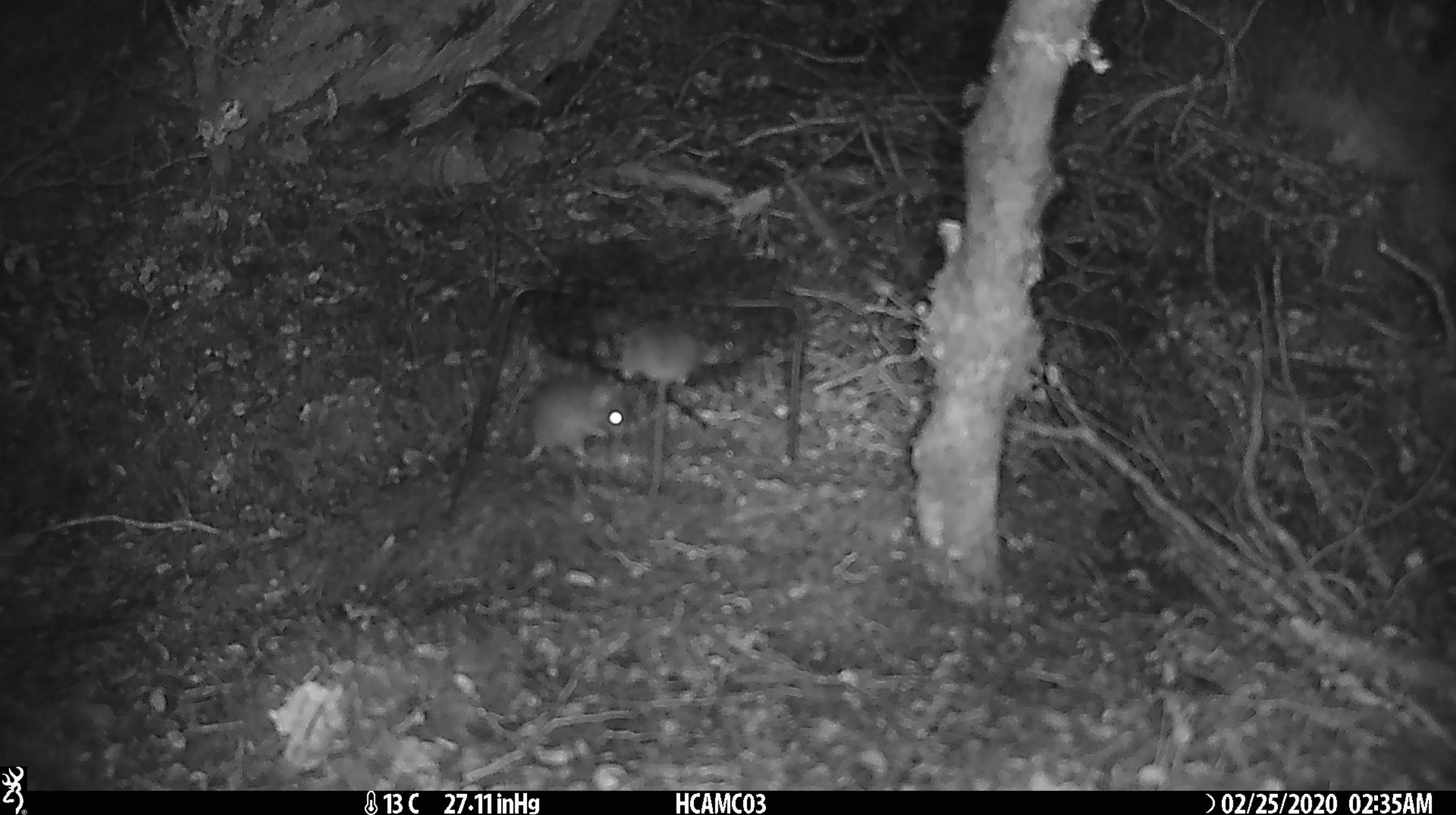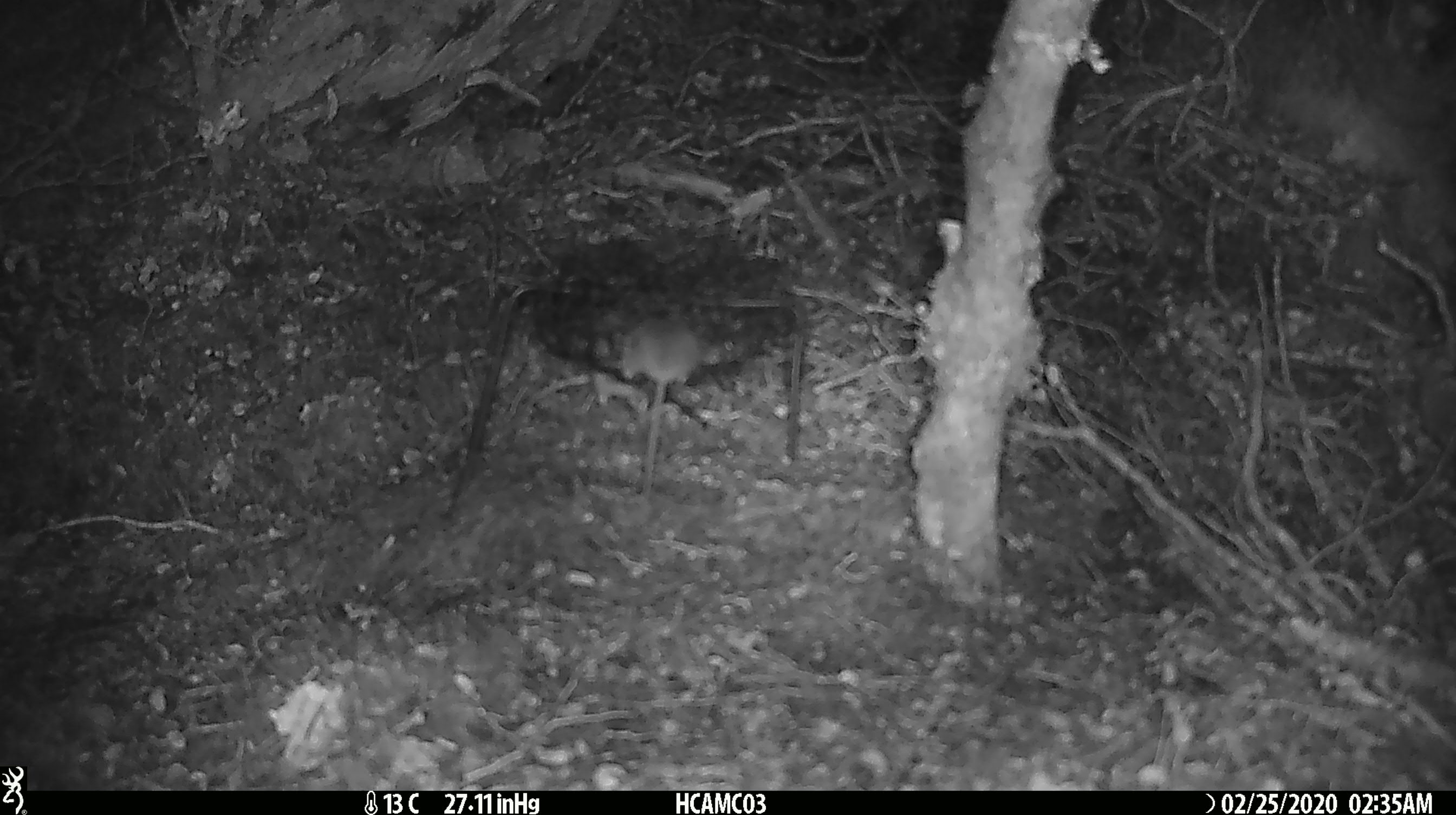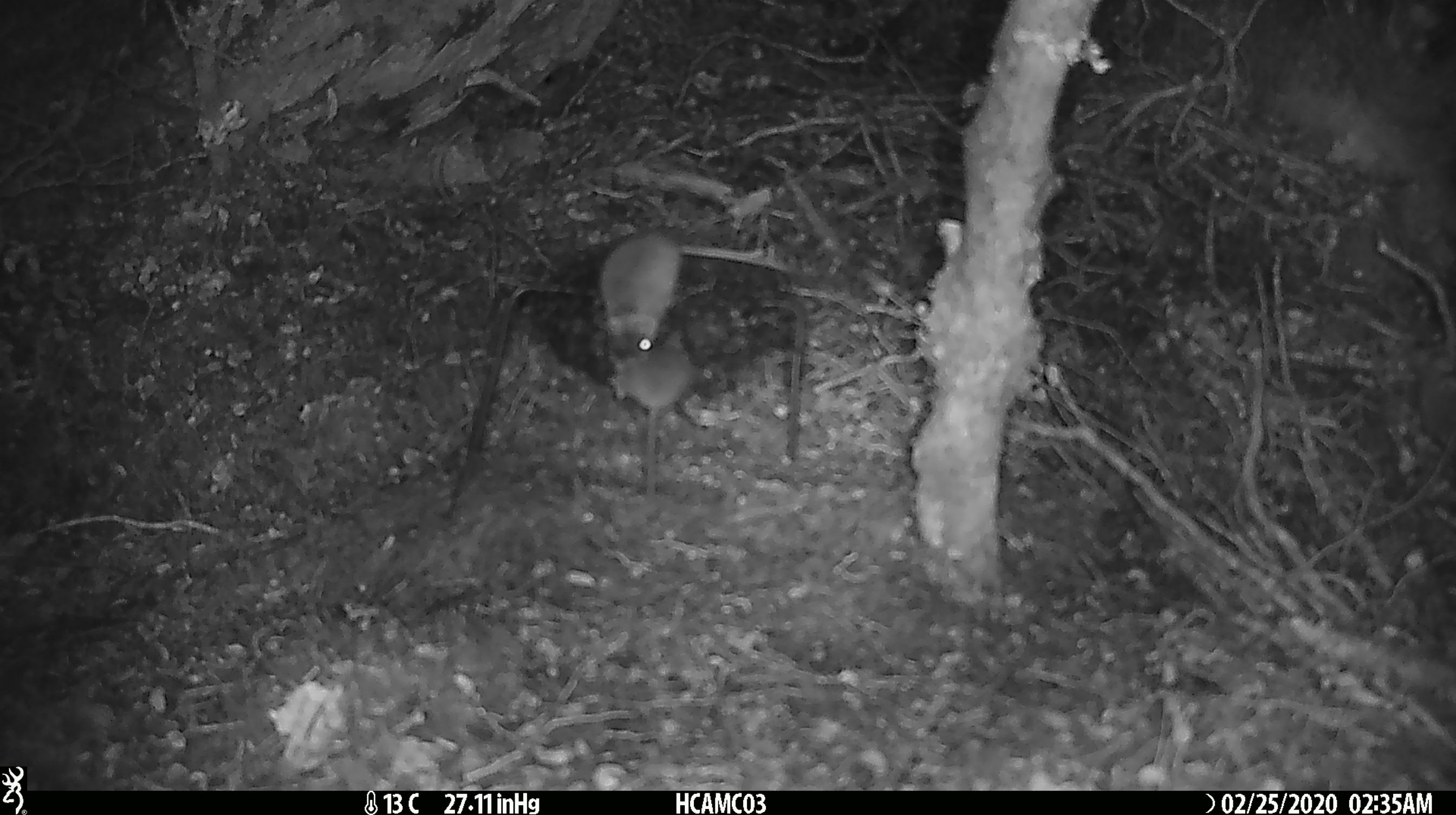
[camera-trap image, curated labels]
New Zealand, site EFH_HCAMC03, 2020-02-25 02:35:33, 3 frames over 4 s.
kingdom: Animalia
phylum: Chordata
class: Mammalia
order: Rodentia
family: Muridae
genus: Mus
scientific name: Mus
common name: mouse